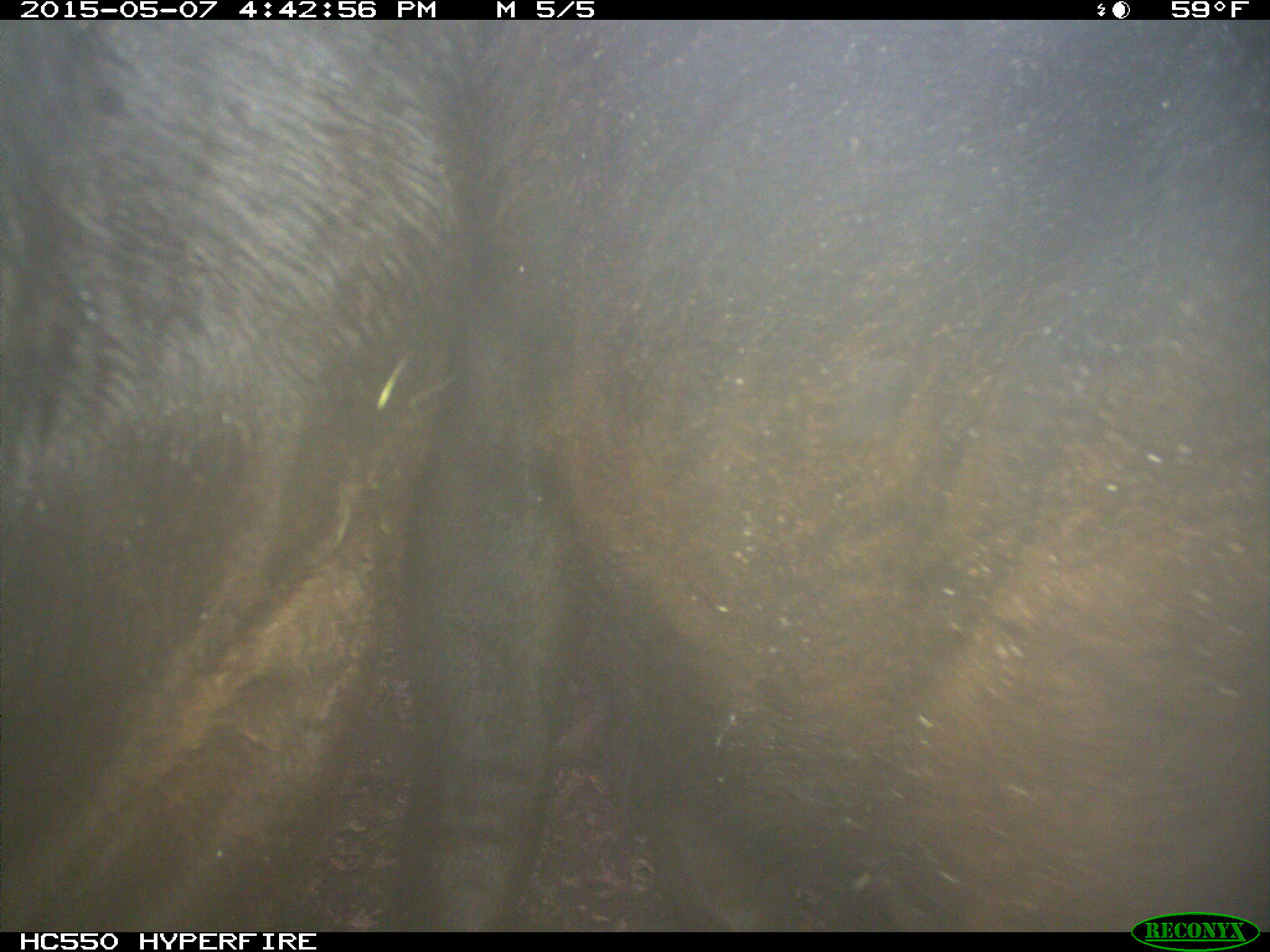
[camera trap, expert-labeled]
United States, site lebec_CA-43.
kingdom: Animalia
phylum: Chordata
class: Mammalia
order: Artiodactyla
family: Bovidae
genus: Bos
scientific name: Bos taurus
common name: domestic cow